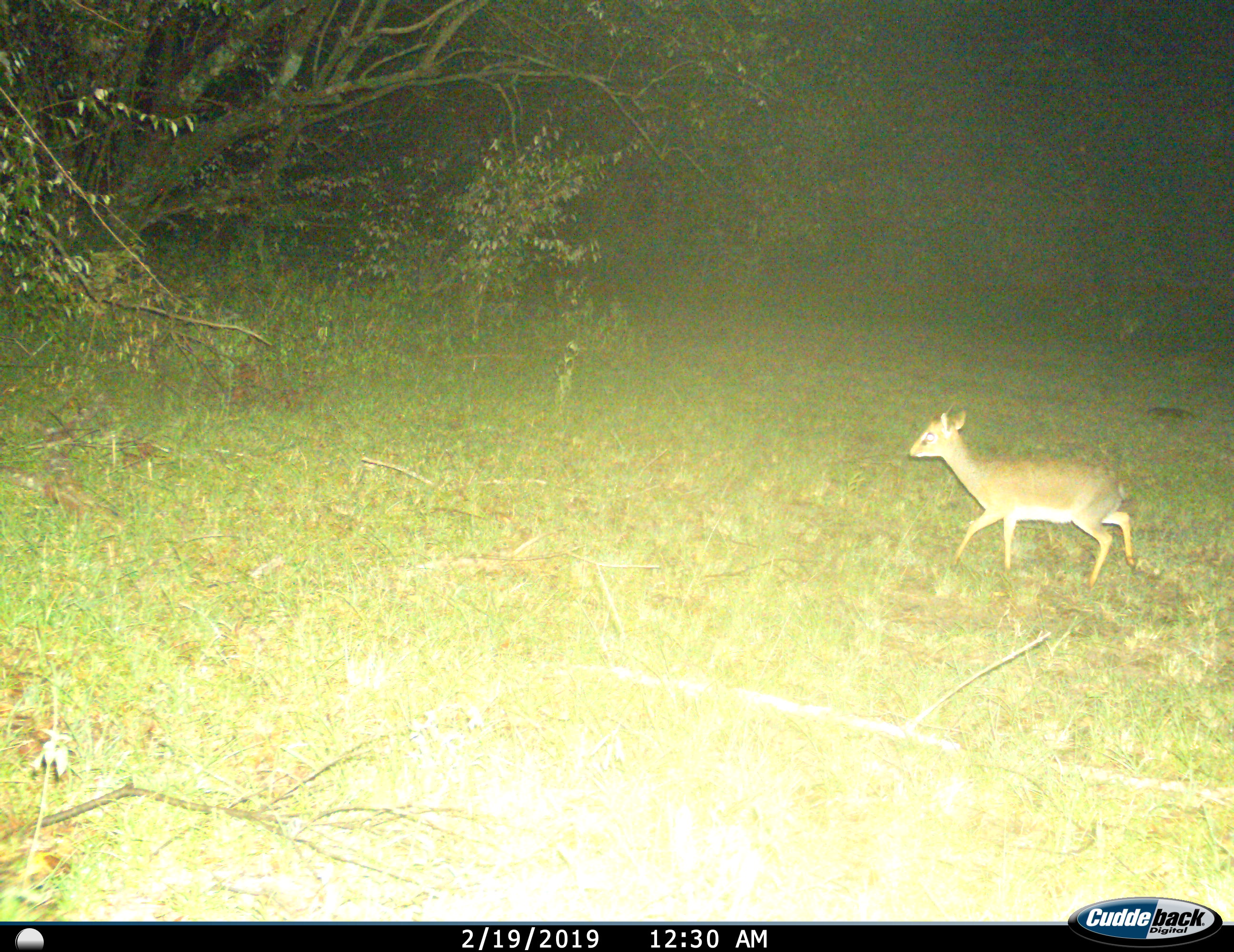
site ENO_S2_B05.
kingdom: Animalia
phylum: Chordata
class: Mammalia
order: Artiodactyla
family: Bovidae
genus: Madoqua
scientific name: Madoqua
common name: dik-dik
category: dikdik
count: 1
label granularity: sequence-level